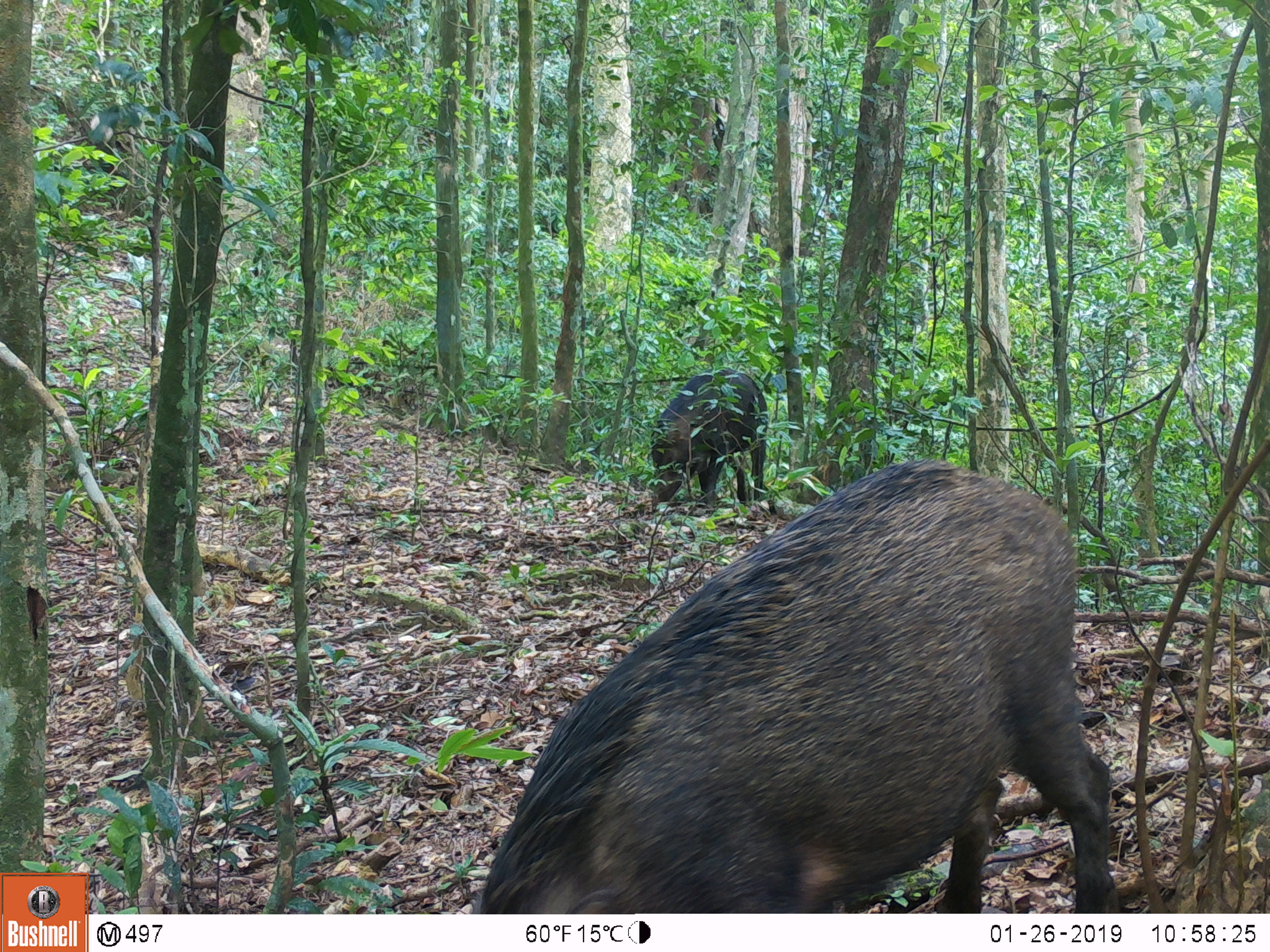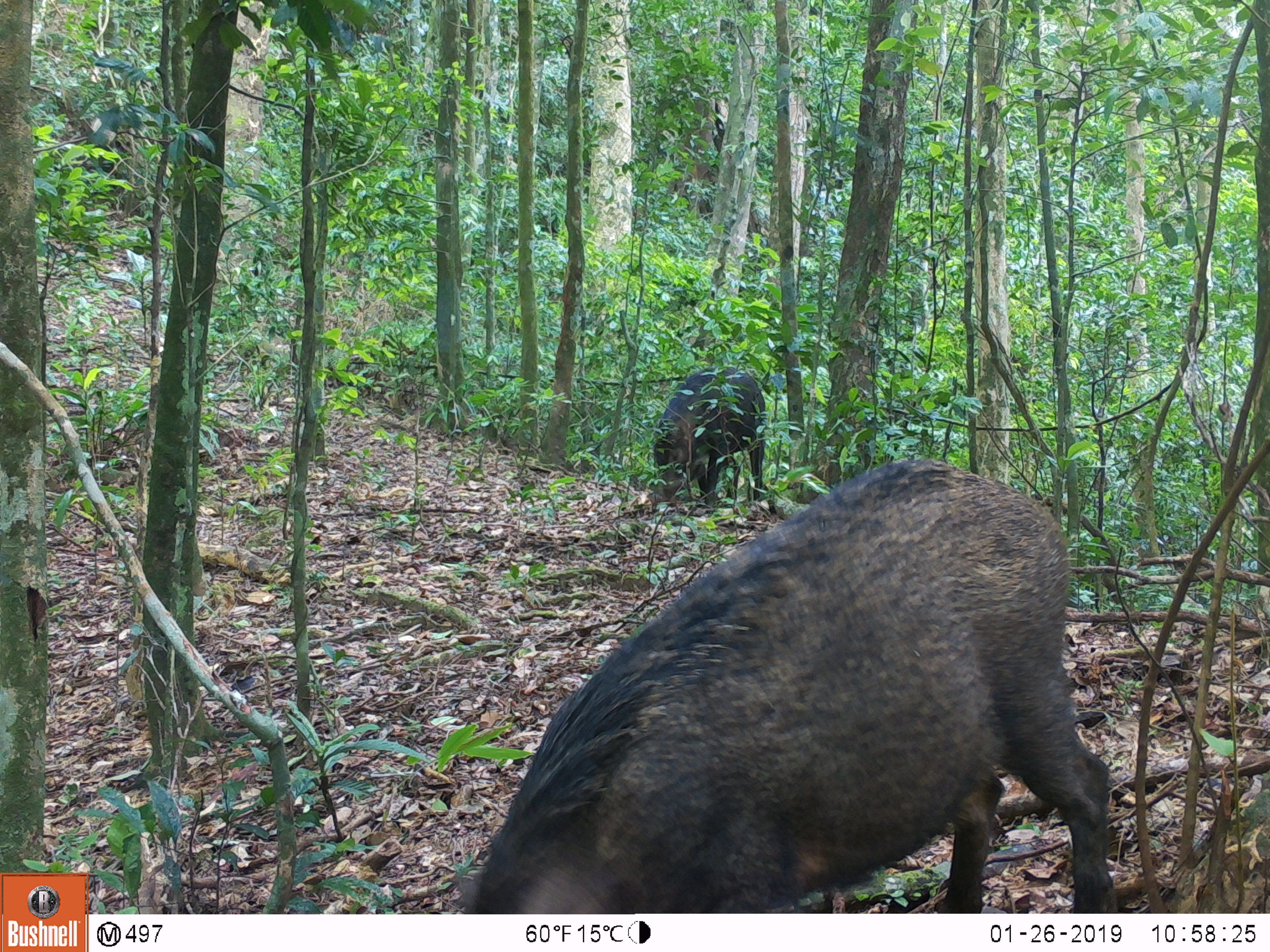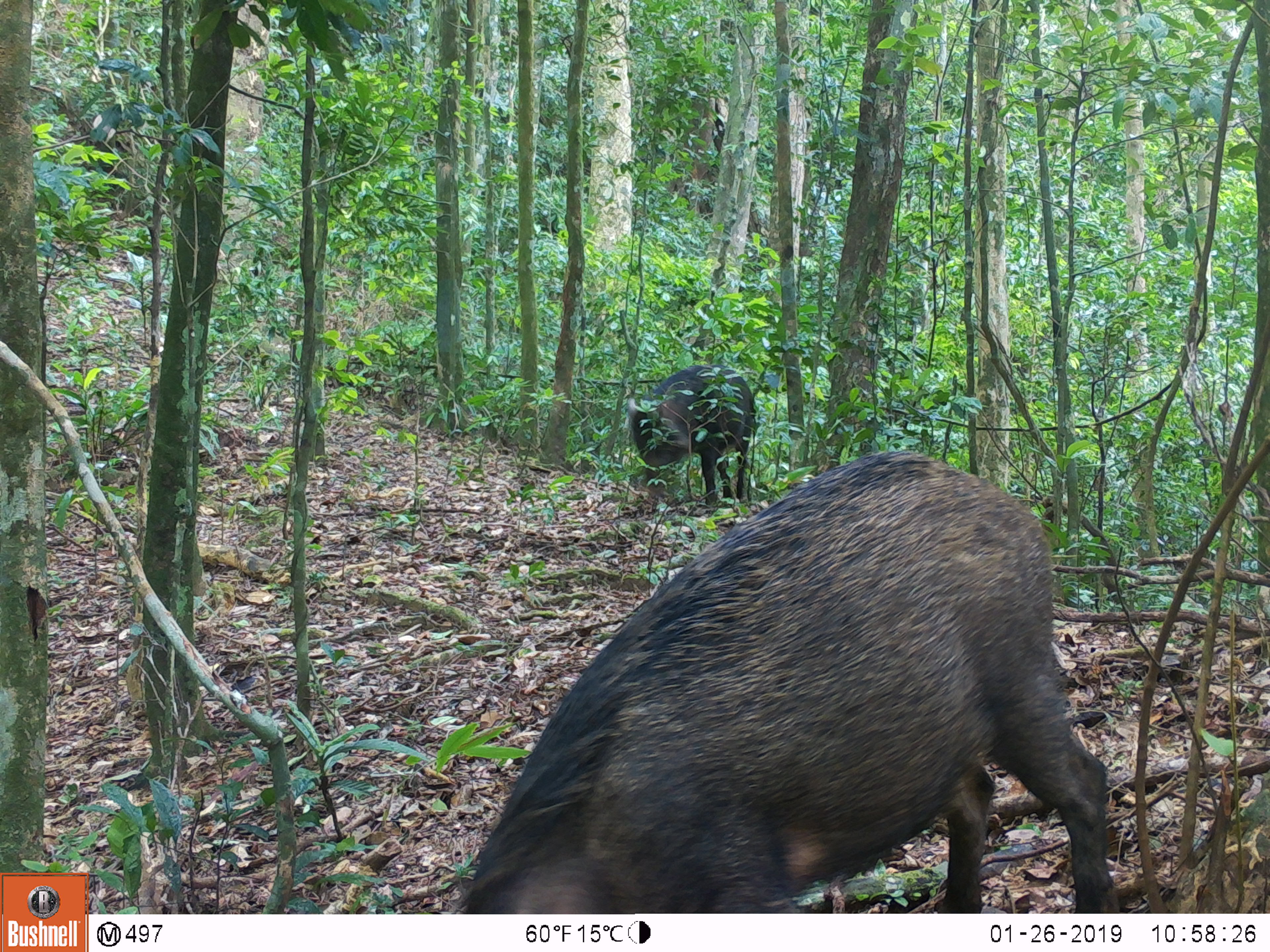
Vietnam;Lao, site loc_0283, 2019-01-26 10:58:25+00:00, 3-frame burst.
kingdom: Animalia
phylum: Chordata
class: Mammalia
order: Artiodactyla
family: Suidae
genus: Sus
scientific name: Sus scrofa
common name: eurasian wild pig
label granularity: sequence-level